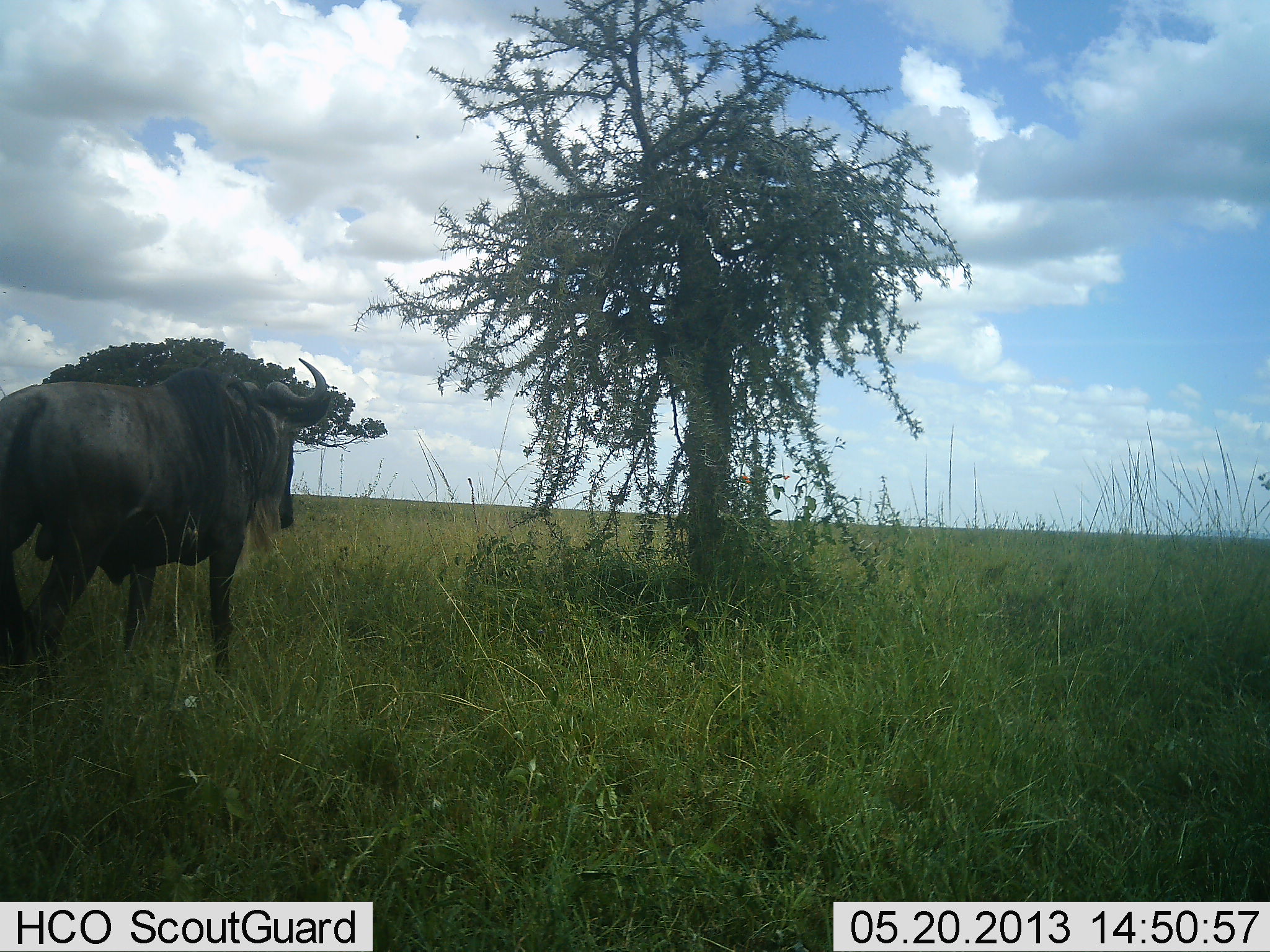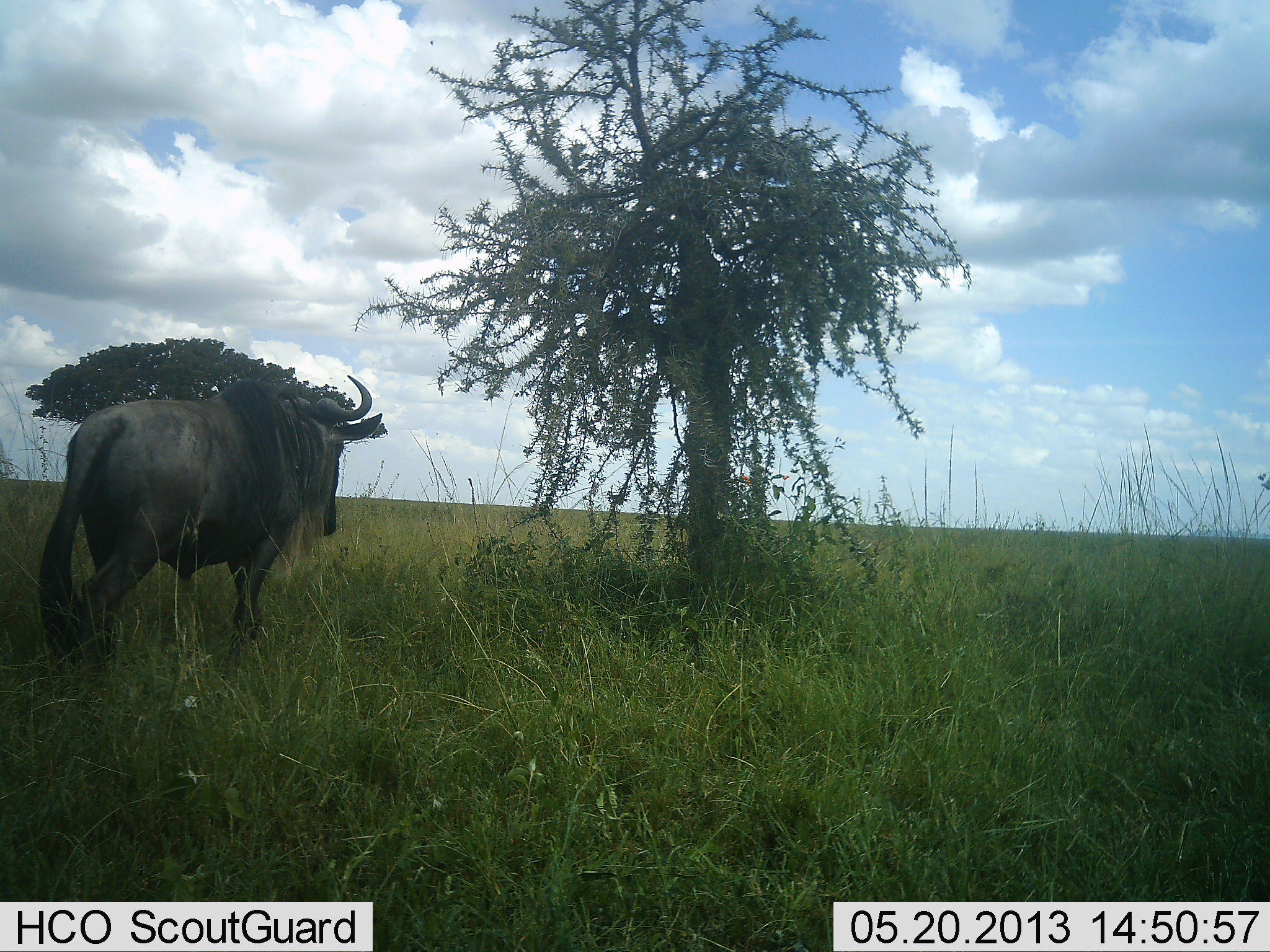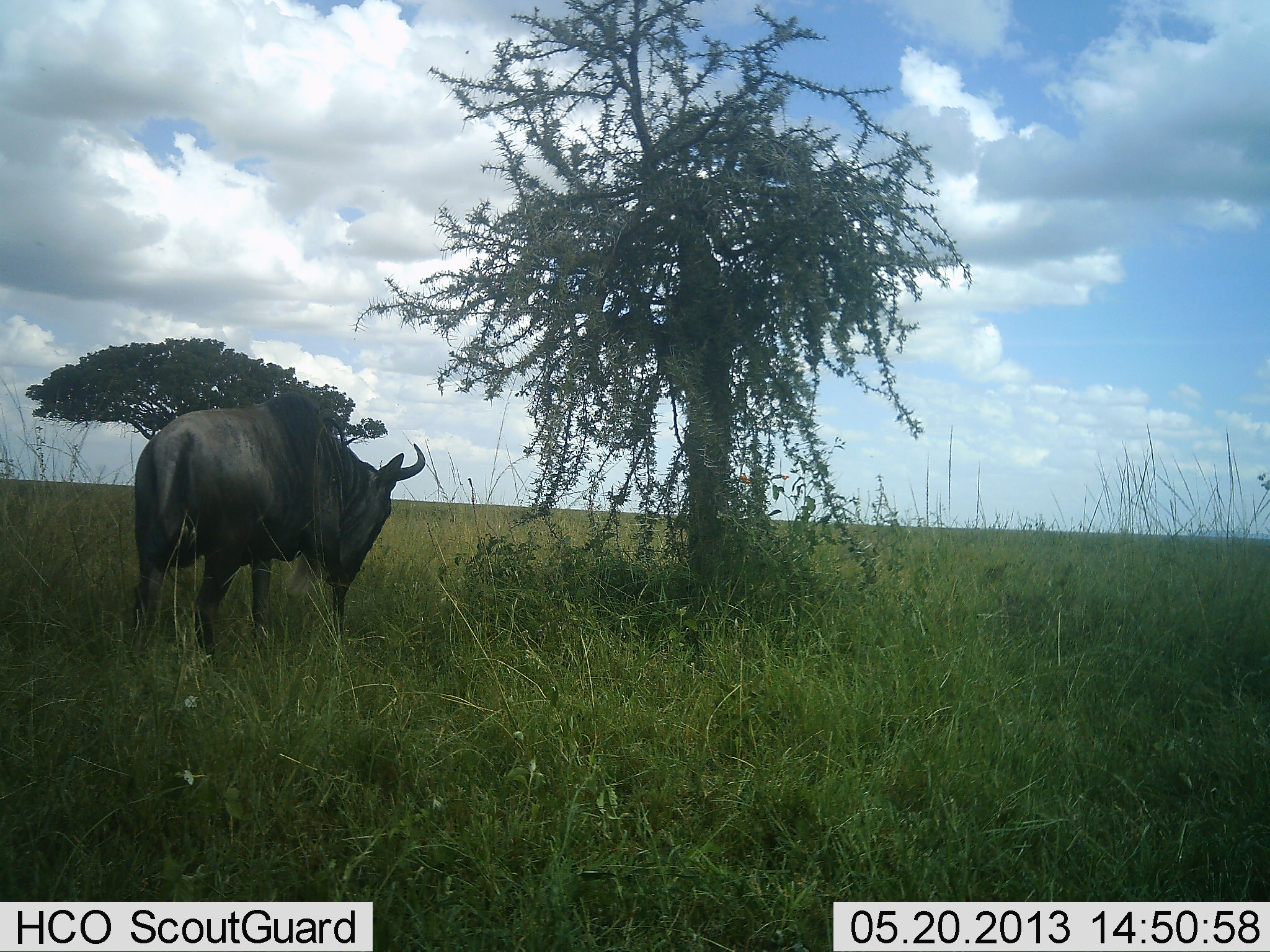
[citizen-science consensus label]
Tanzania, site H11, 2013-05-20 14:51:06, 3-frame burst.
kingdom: Animalia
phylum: Chordata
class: Mammalia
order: Artiodactyla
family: Bovidae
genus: Connochaetes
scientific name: Connochaetes taurinus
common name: blue wildebeest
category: wildebeest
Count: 1.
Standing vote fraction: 19%.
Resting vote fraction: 0%.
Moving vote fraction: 95%.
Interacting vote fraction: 0%.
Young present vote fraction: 0%.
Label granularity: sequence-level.